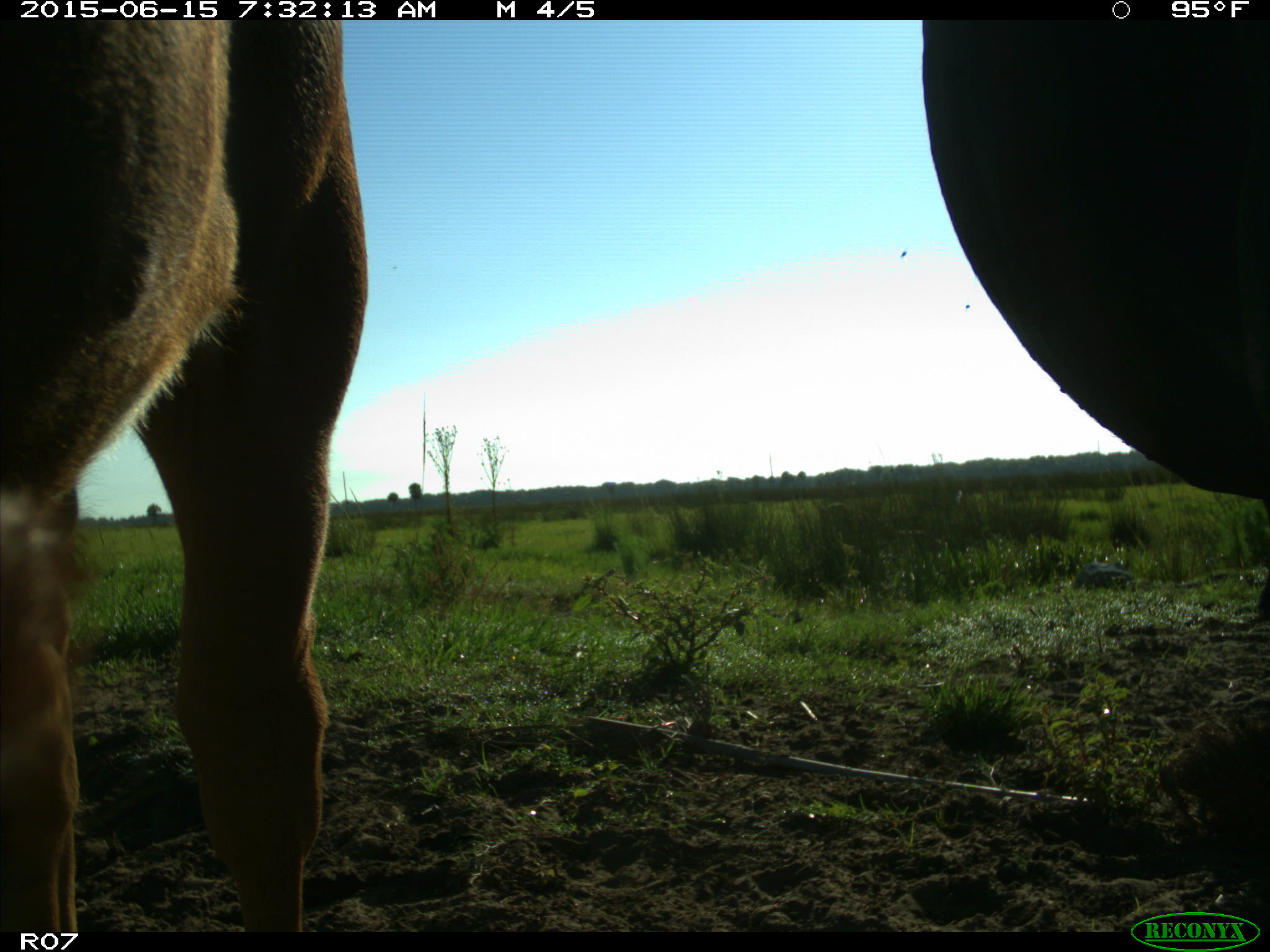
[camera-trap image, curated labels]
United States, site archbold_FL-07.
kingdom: Animalia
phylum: Chordata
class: Mammalia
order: Artiodactyla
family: Bovidae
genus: Bos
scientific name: Bos taurus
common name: domestic cow